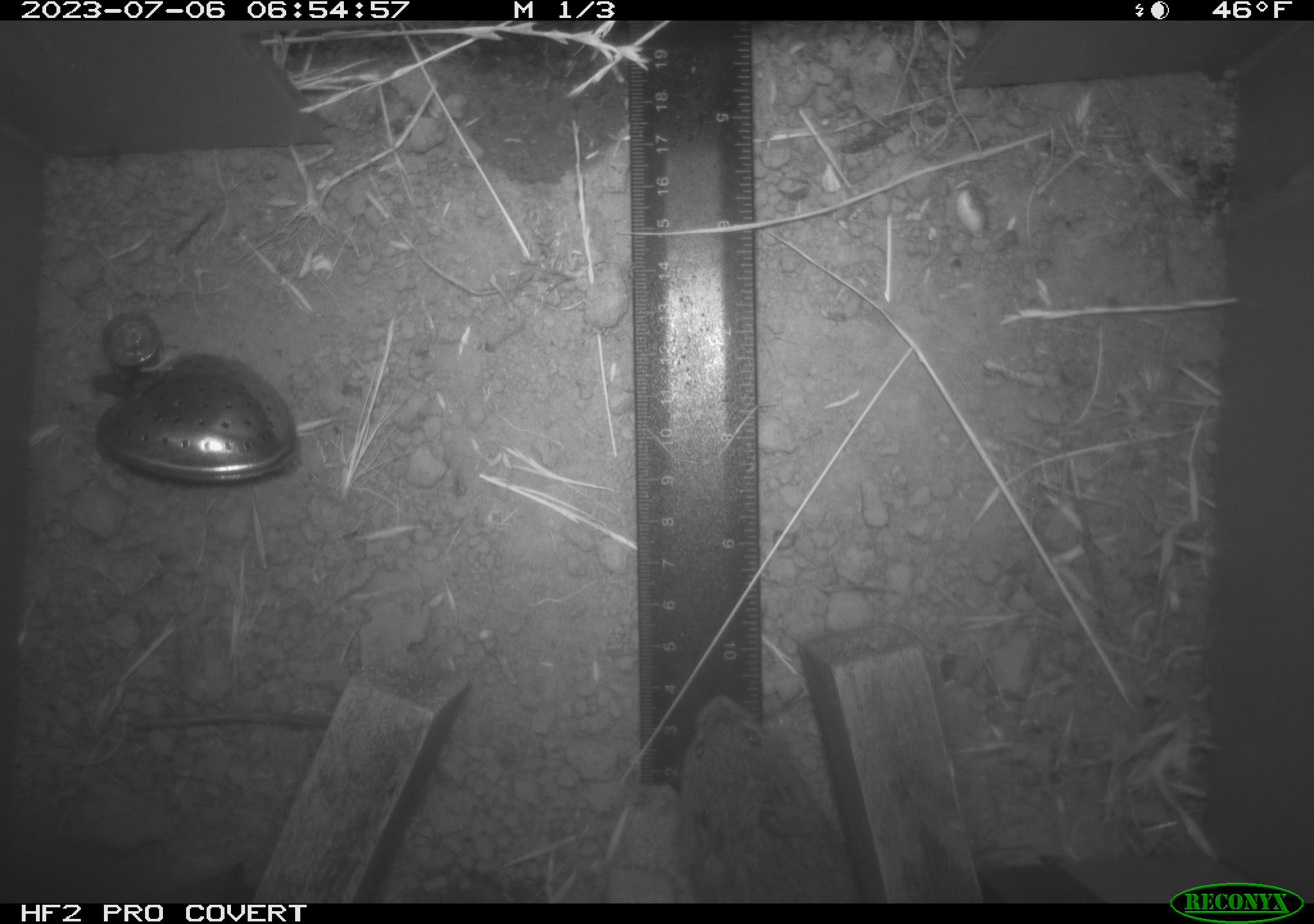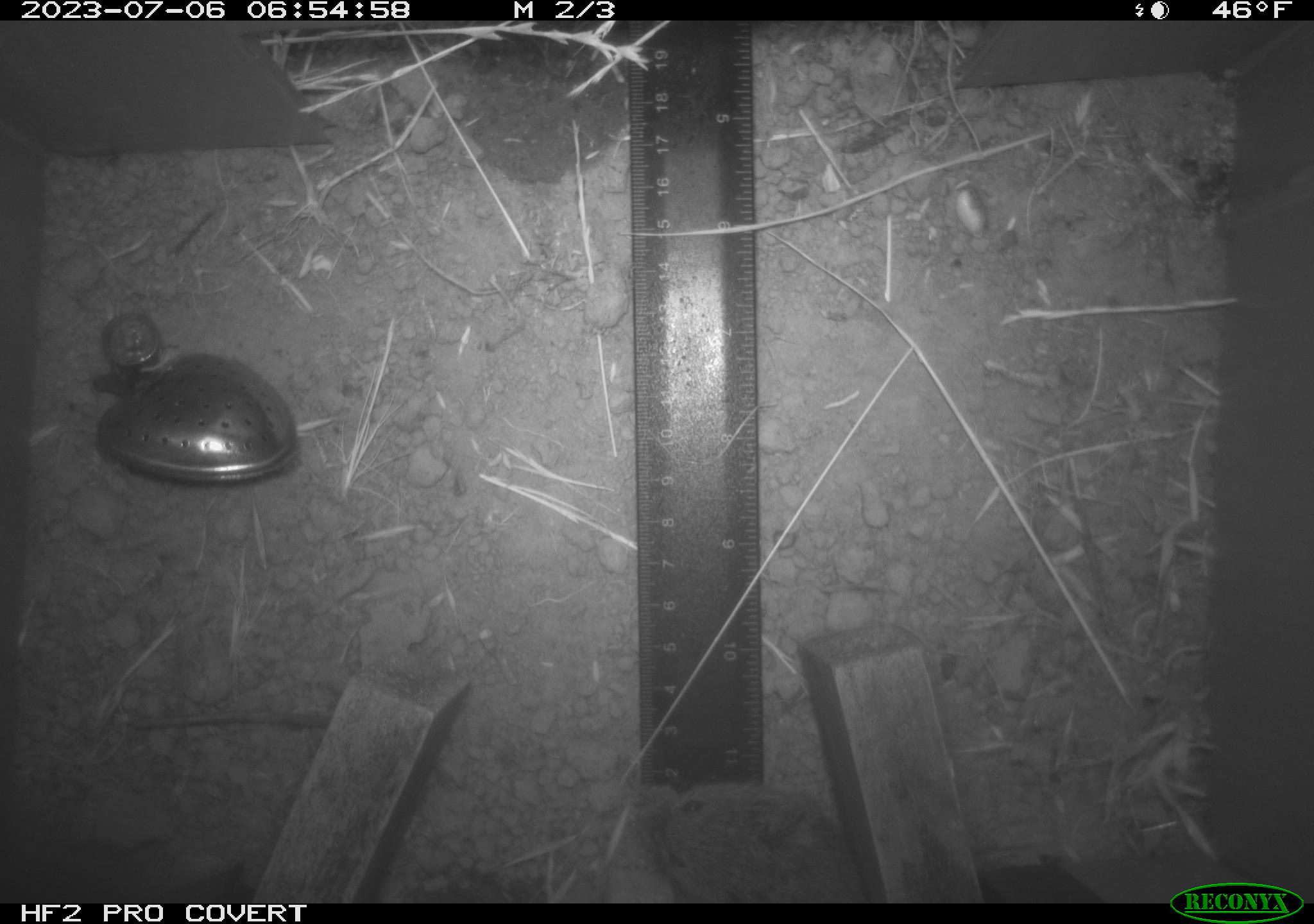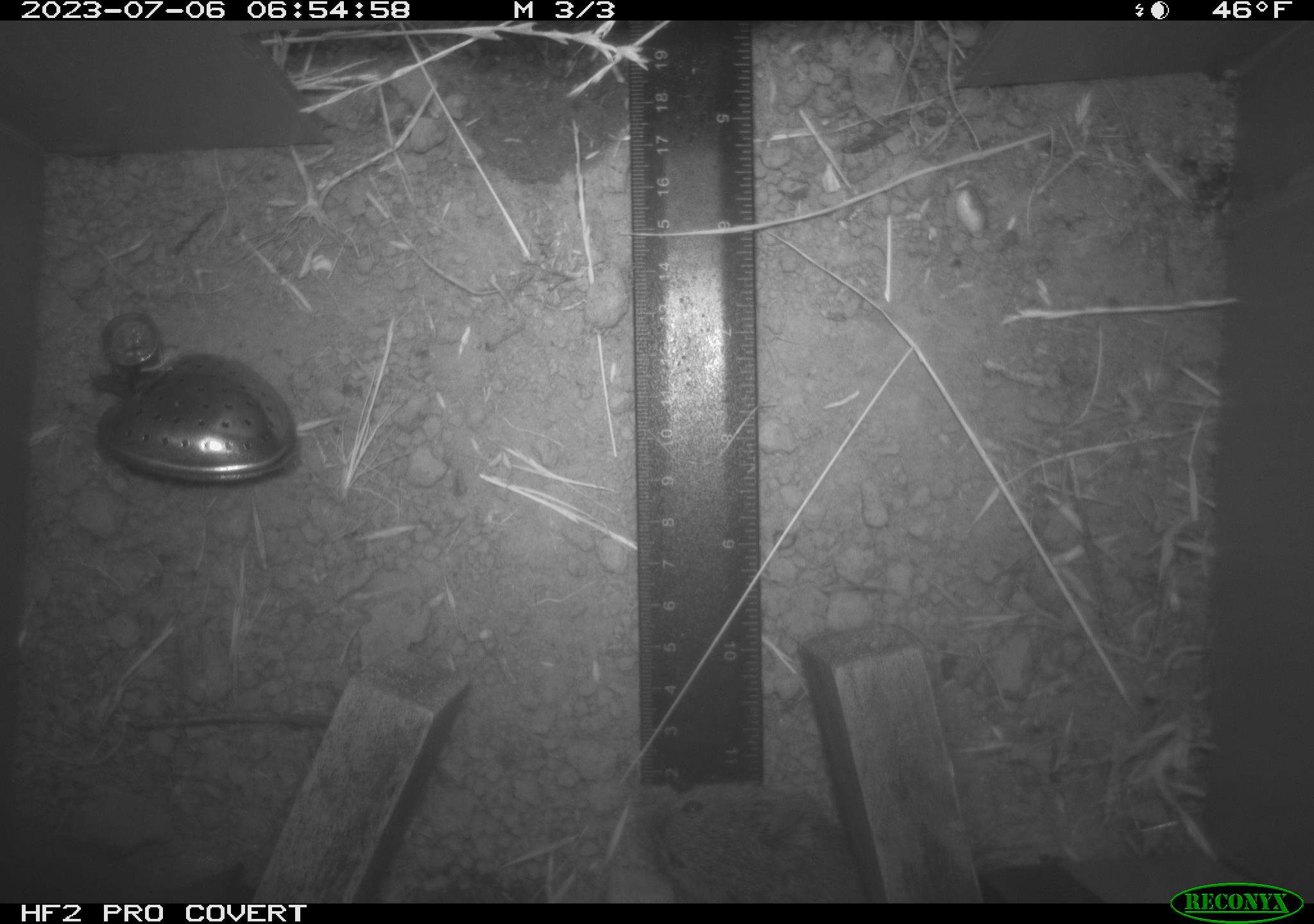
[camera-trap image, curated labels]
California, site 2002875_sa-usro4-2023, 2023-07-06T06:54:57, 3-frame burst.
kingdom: Animalia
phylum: Chordata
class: Mammalia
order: Rodentia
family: Cricetidae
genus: Microtus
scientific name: Microtus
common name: meadow vole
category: microtus species